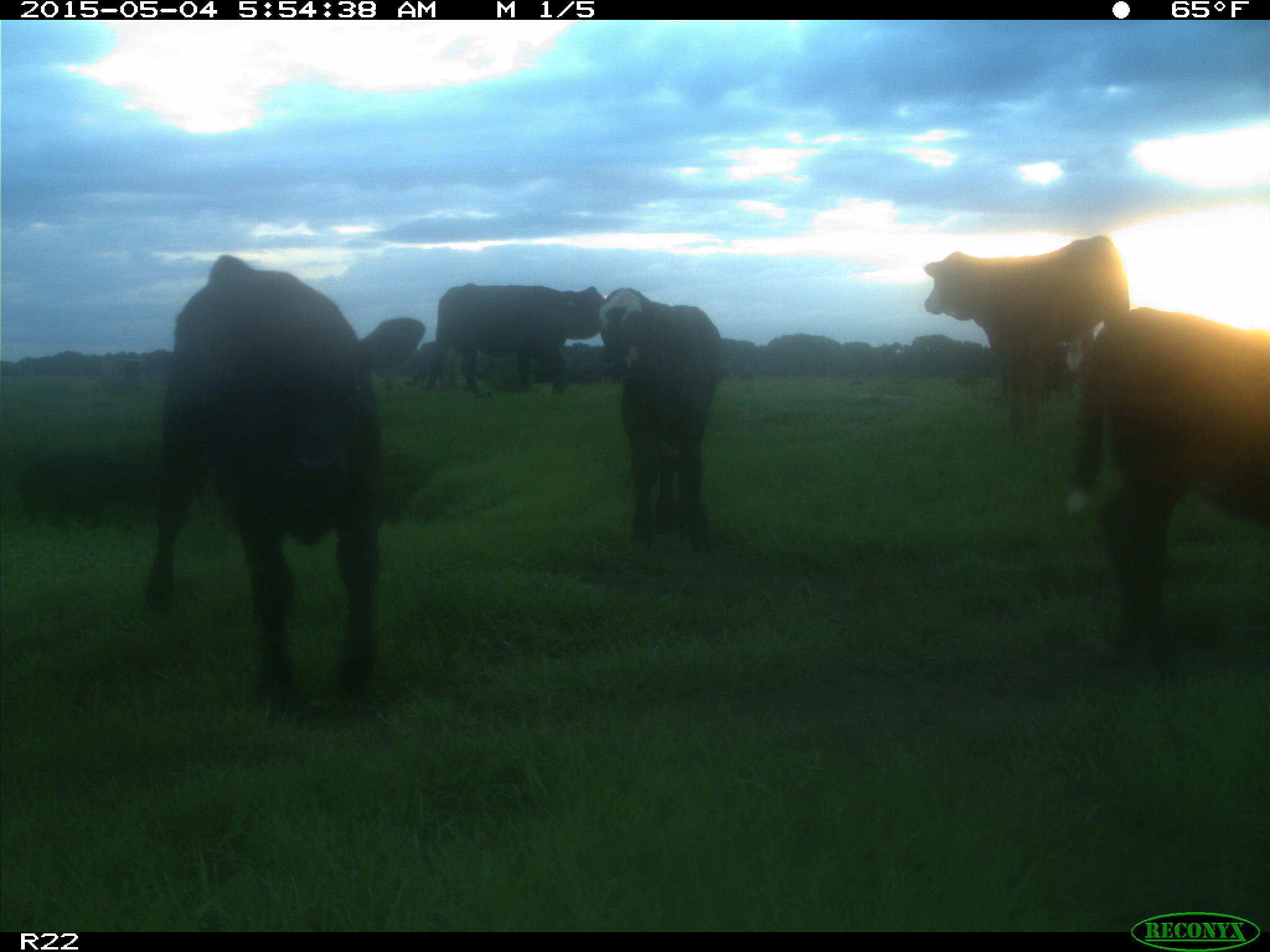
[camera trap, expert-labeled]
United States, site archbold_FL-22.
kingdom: Animalia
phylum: Chordata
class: Mammalia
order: Artiodactyla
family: Bovidae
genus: Bos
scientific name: Bos taurus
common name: domestic cow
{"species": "Bos taurus (domestic cow)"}